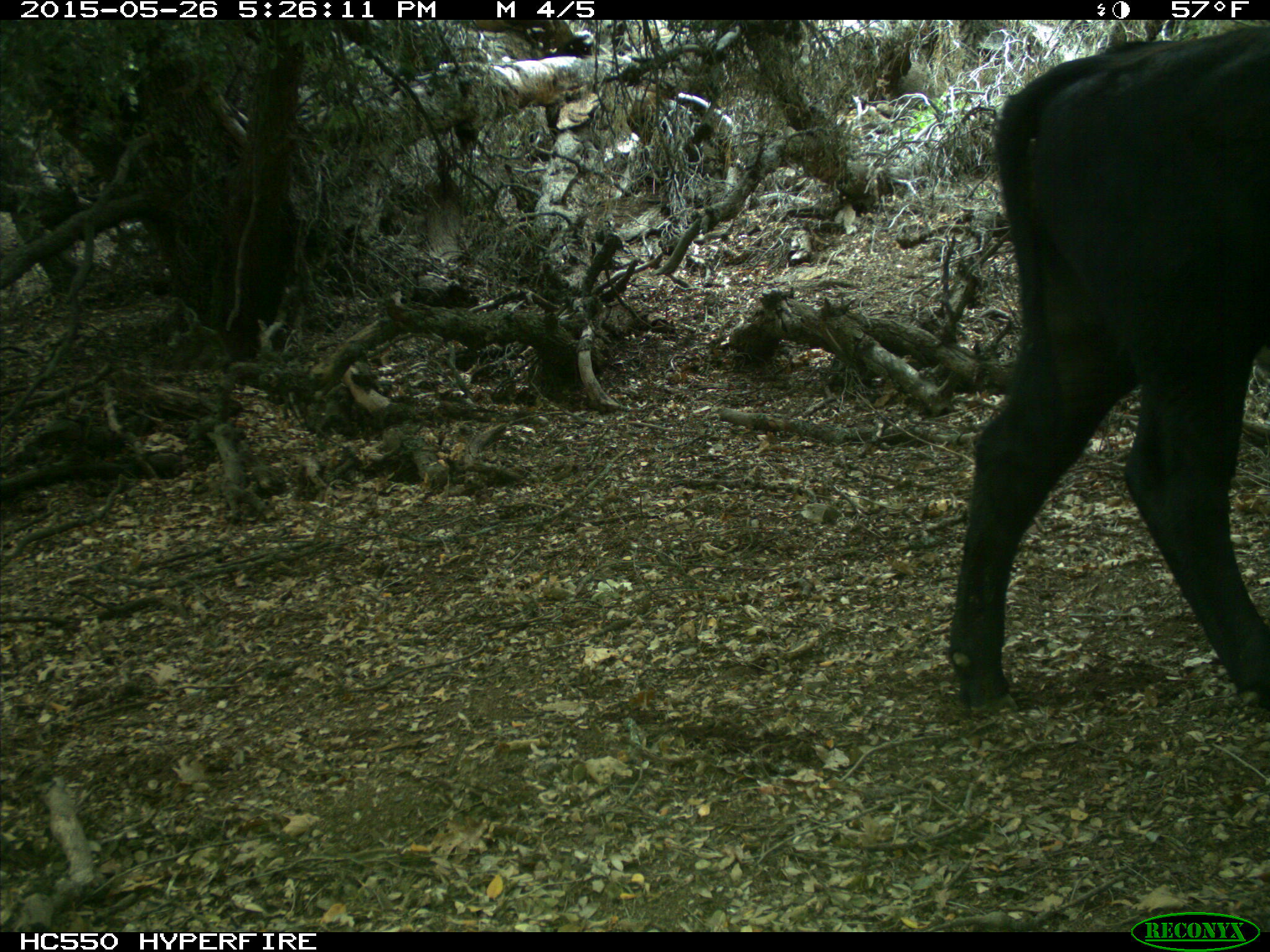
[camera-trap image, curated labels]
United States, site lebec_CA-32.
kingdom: Animalia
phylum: Chordata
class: Mammalia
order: Artiodactyla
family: Bovidae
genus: Bos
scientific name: Bos taurus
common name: domestic cow